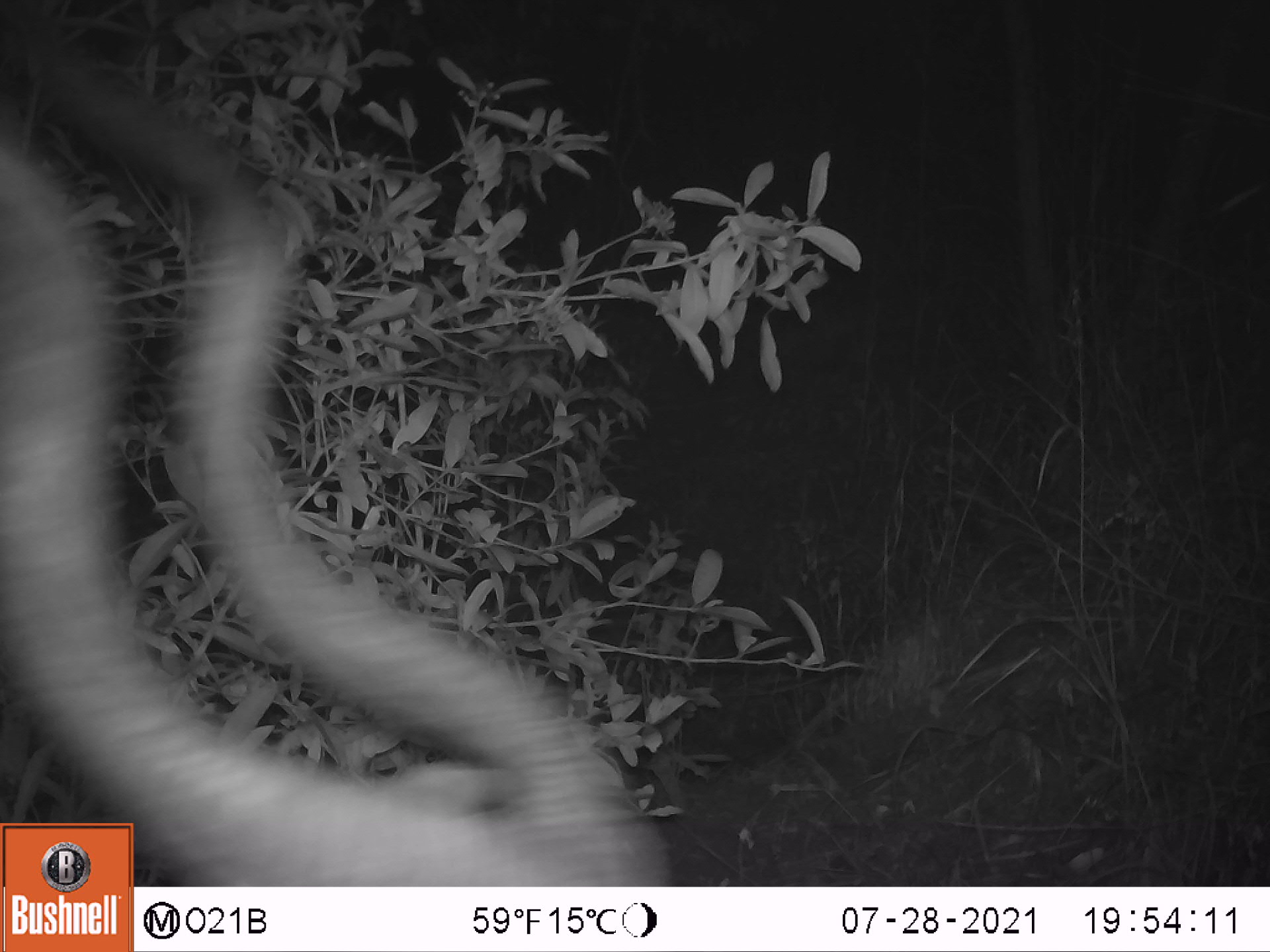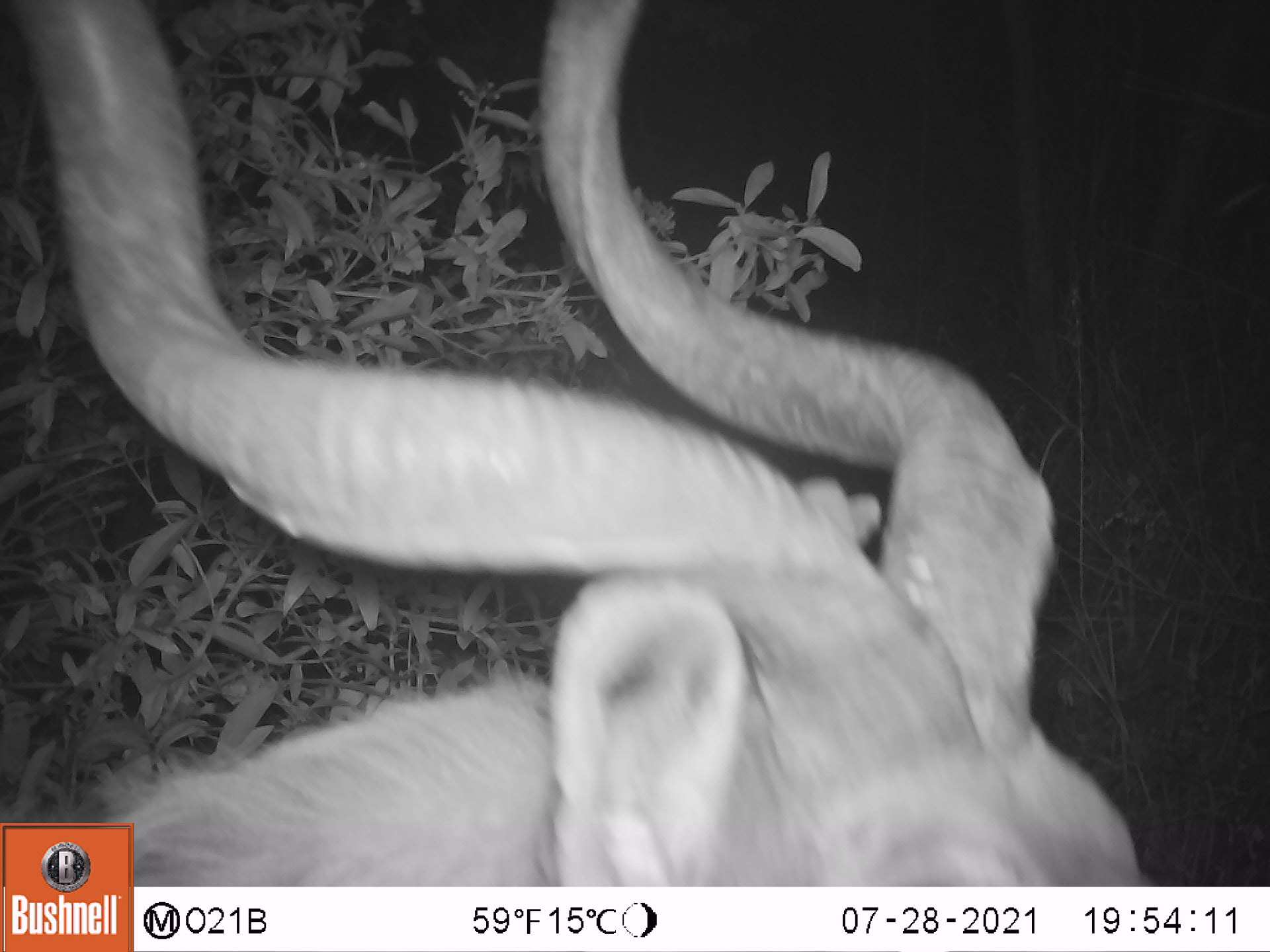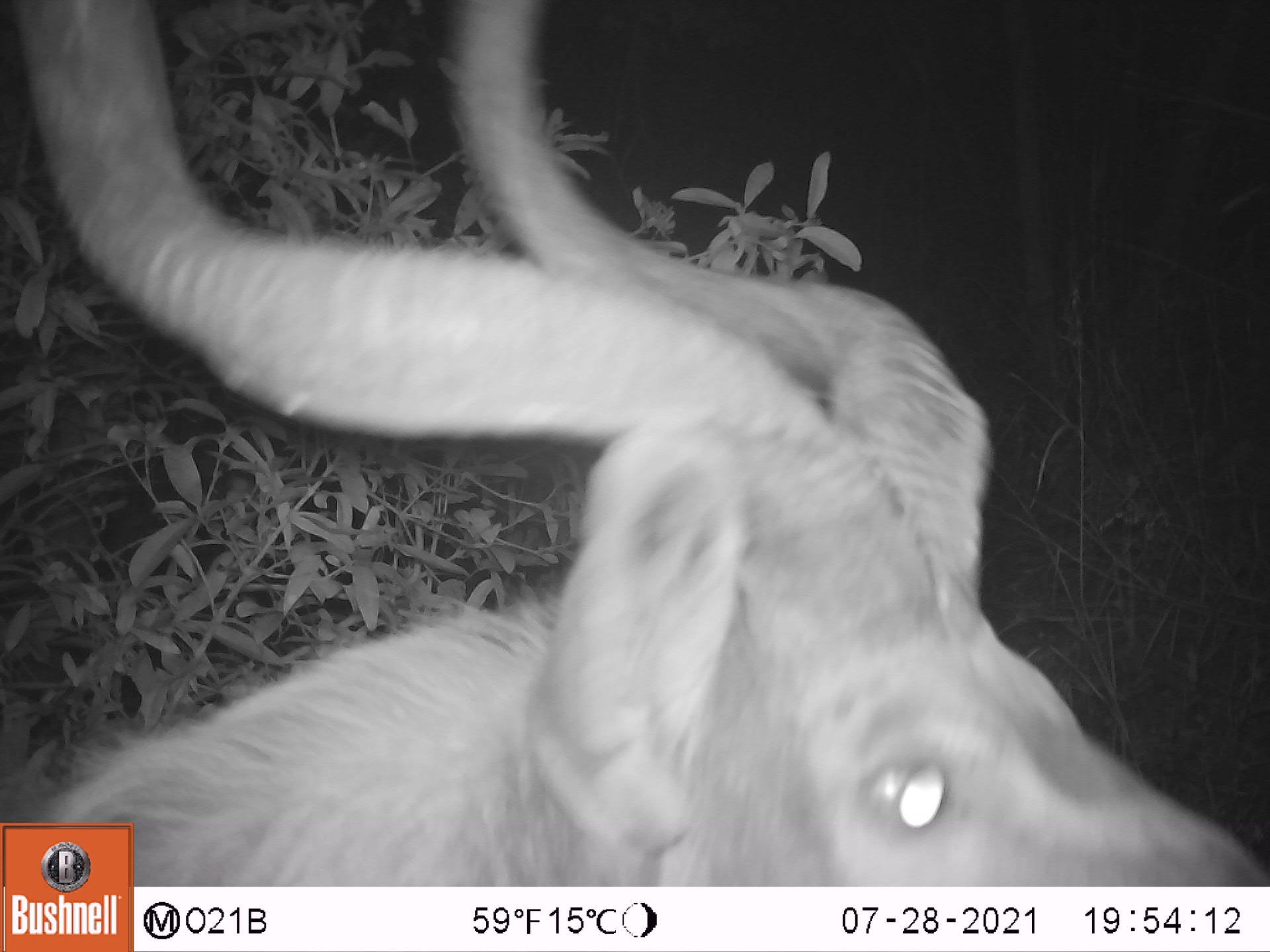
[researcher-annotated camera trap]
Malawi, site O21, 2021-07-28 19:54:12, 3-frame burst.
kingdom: Animalia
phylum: Chordata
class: Mammalia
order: Artiodactyla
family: Bovidae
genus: Tragelaphus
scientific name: Tragelaphus strepsiceros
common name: greater kudu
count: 1